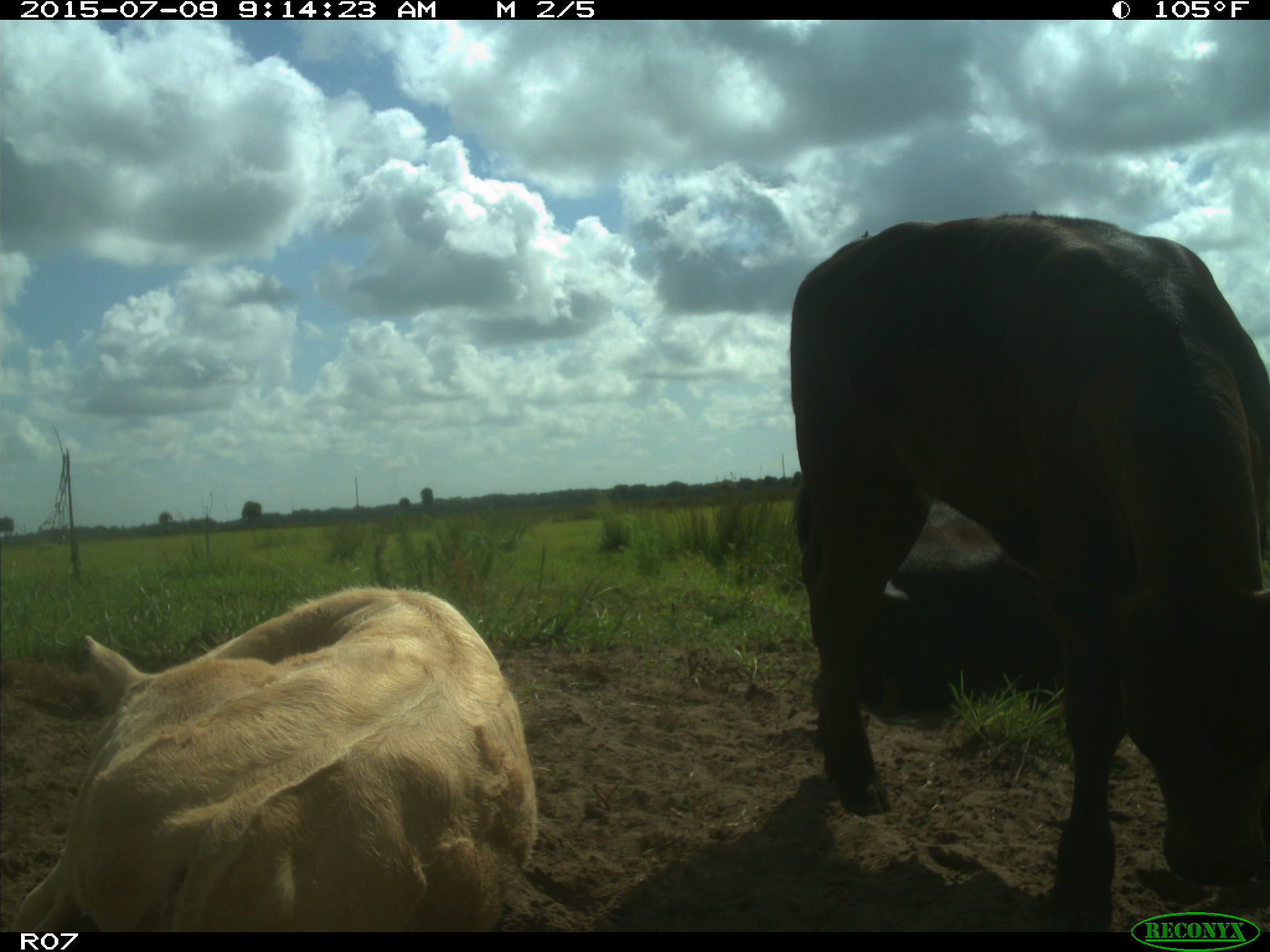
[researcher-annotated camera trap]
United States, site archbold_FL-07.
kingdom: Animalia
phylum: Chordata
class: Mammalia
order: Artiodactyla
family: Bovidae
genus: Bos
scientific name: Bos taurus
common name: domestic cow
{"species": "Bos taurus (domestic cow)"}